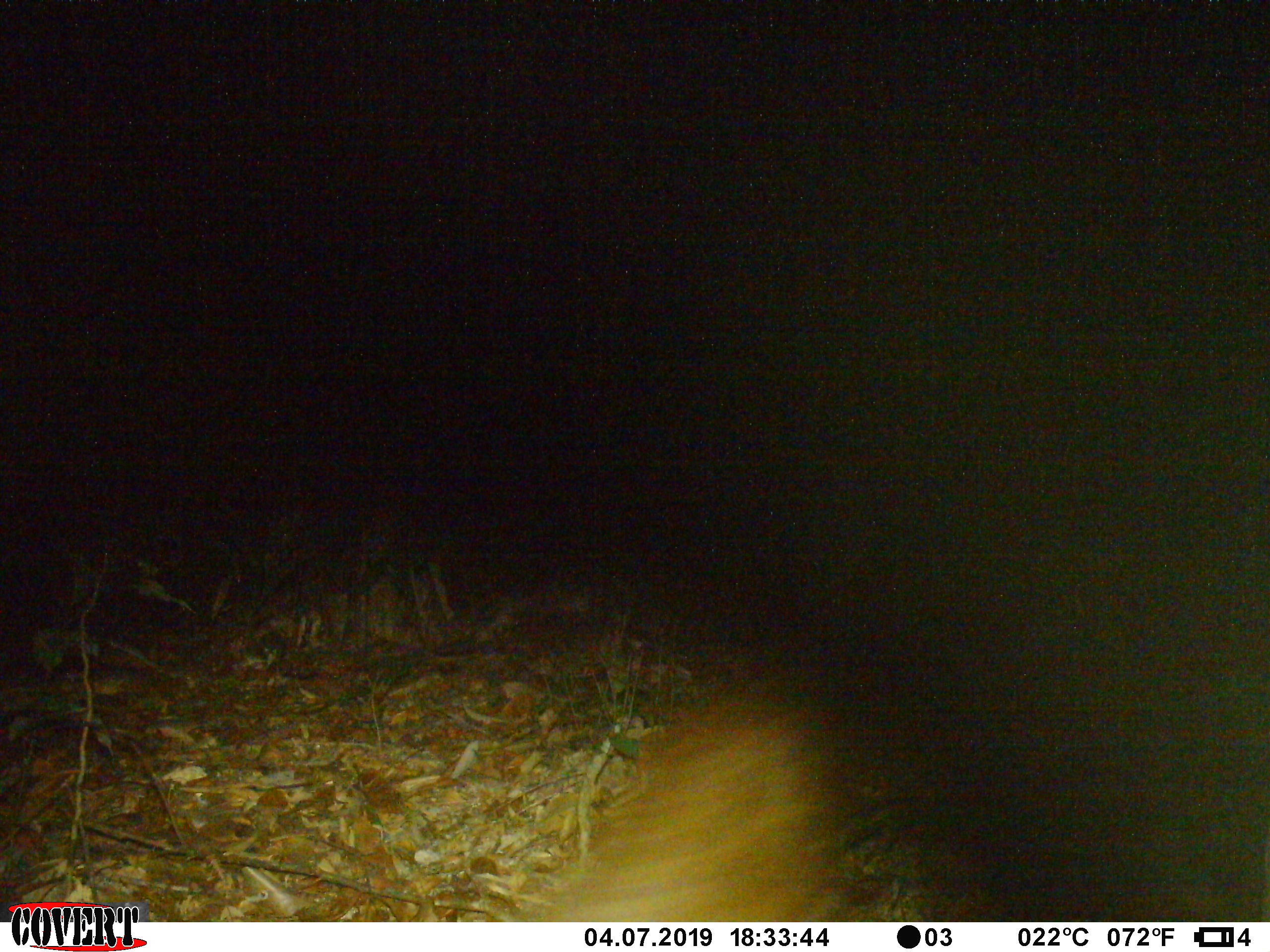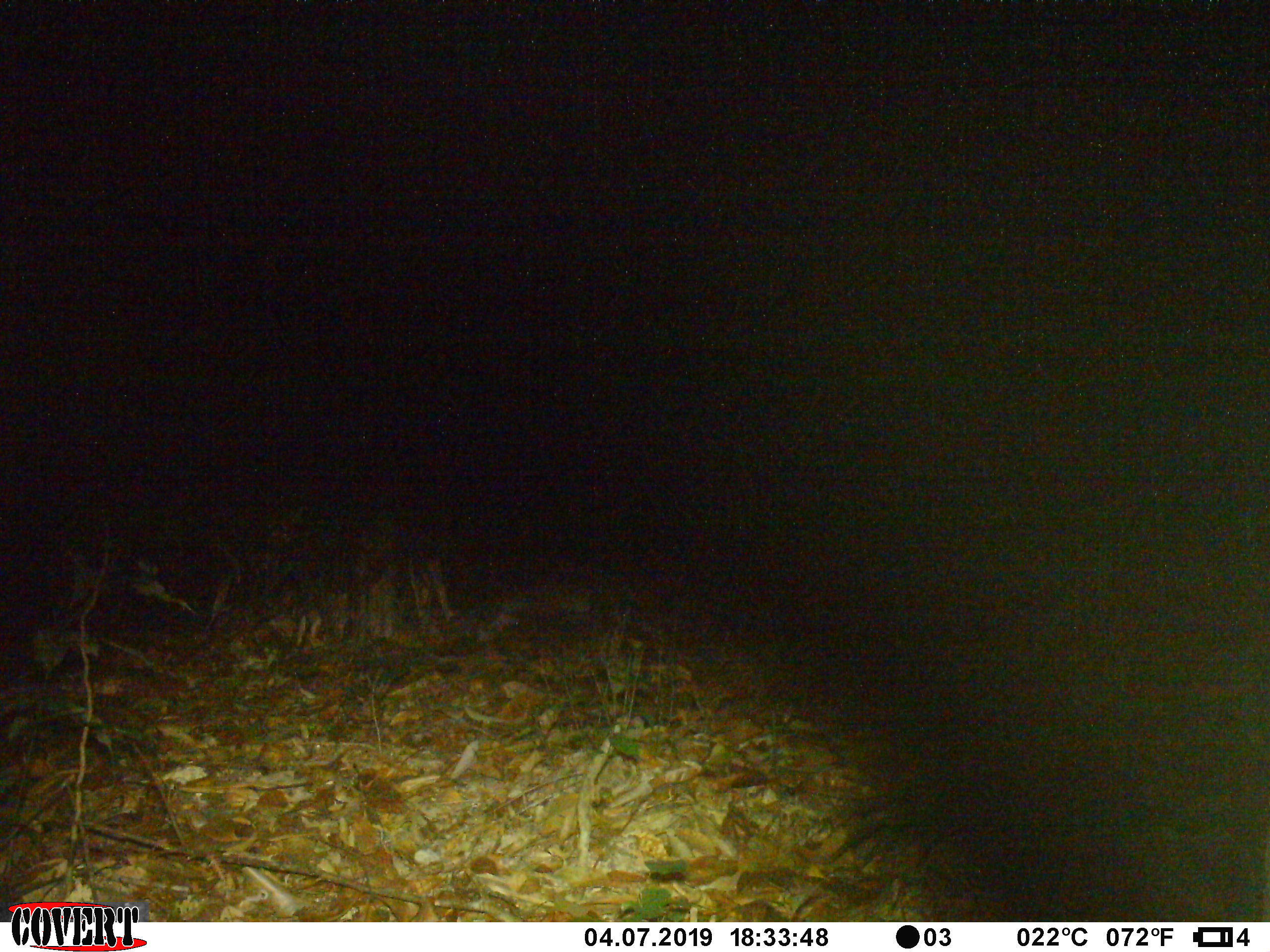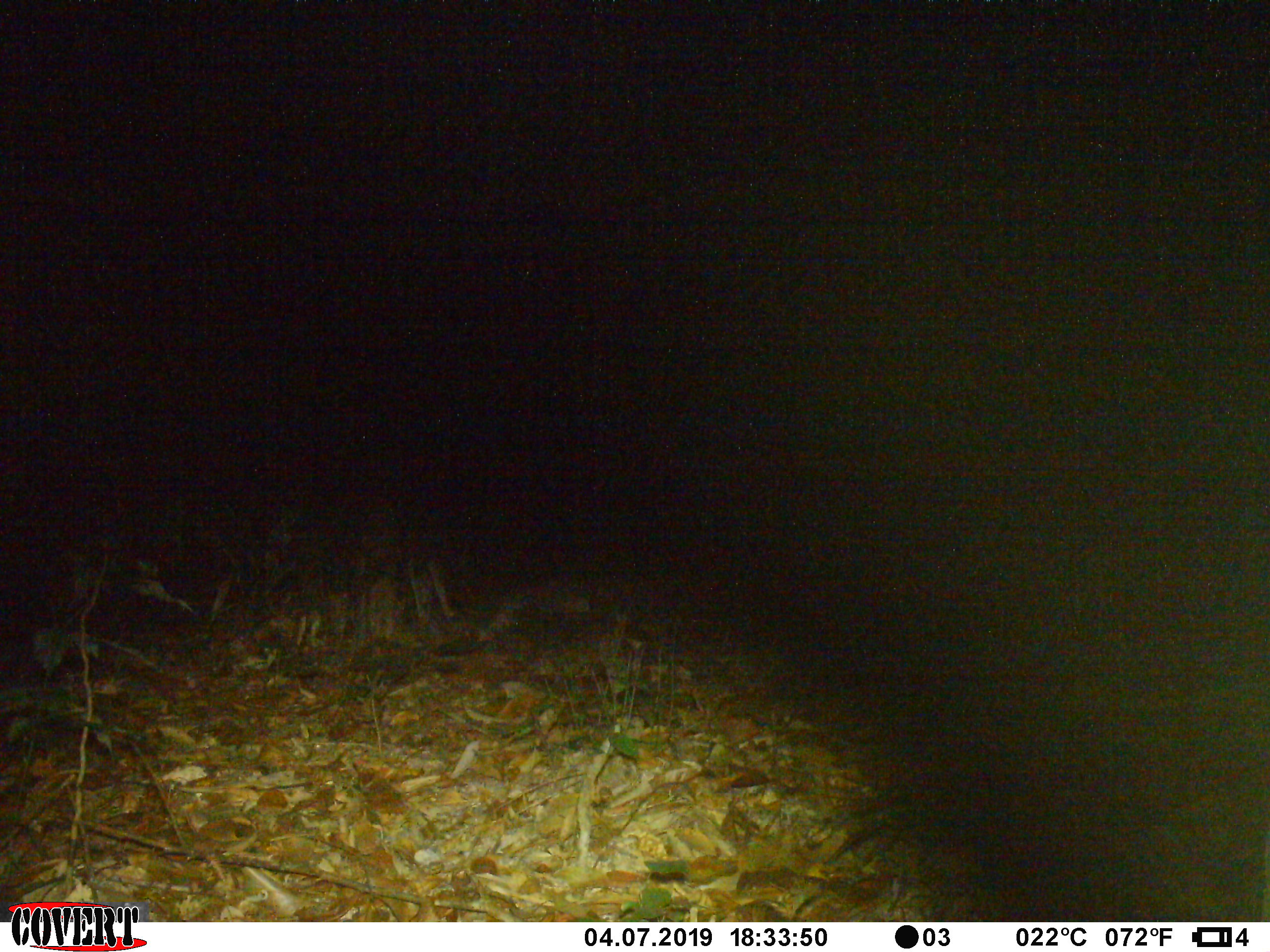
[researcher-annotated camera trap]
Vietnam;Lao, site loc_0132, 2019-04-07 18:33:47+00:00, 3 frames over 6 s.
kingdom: Animalia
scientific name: Animalia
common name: animal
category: unidentified animal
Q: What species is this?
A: Unidentified animal (animal) (Animalia).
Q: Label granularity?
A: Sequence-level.